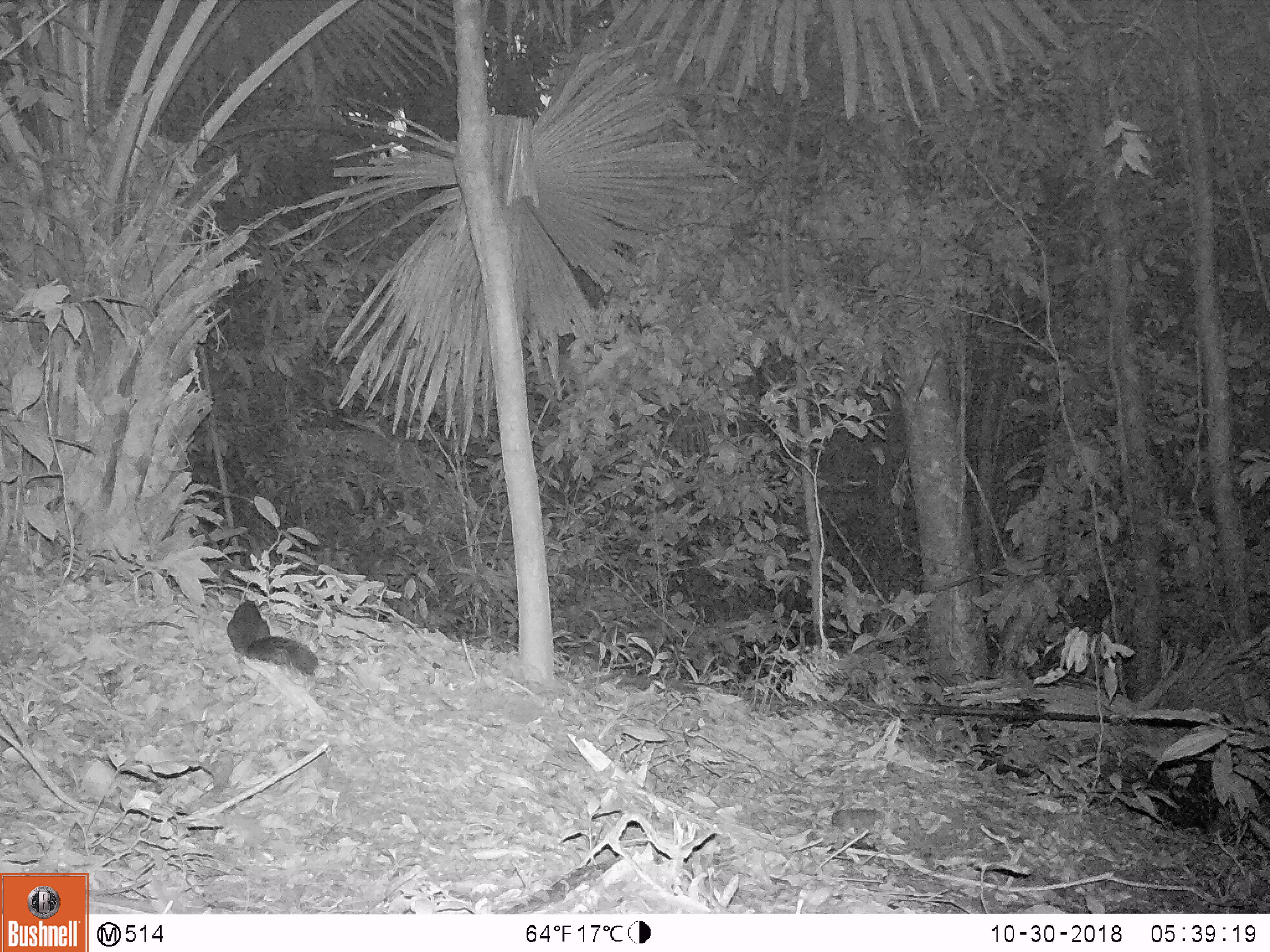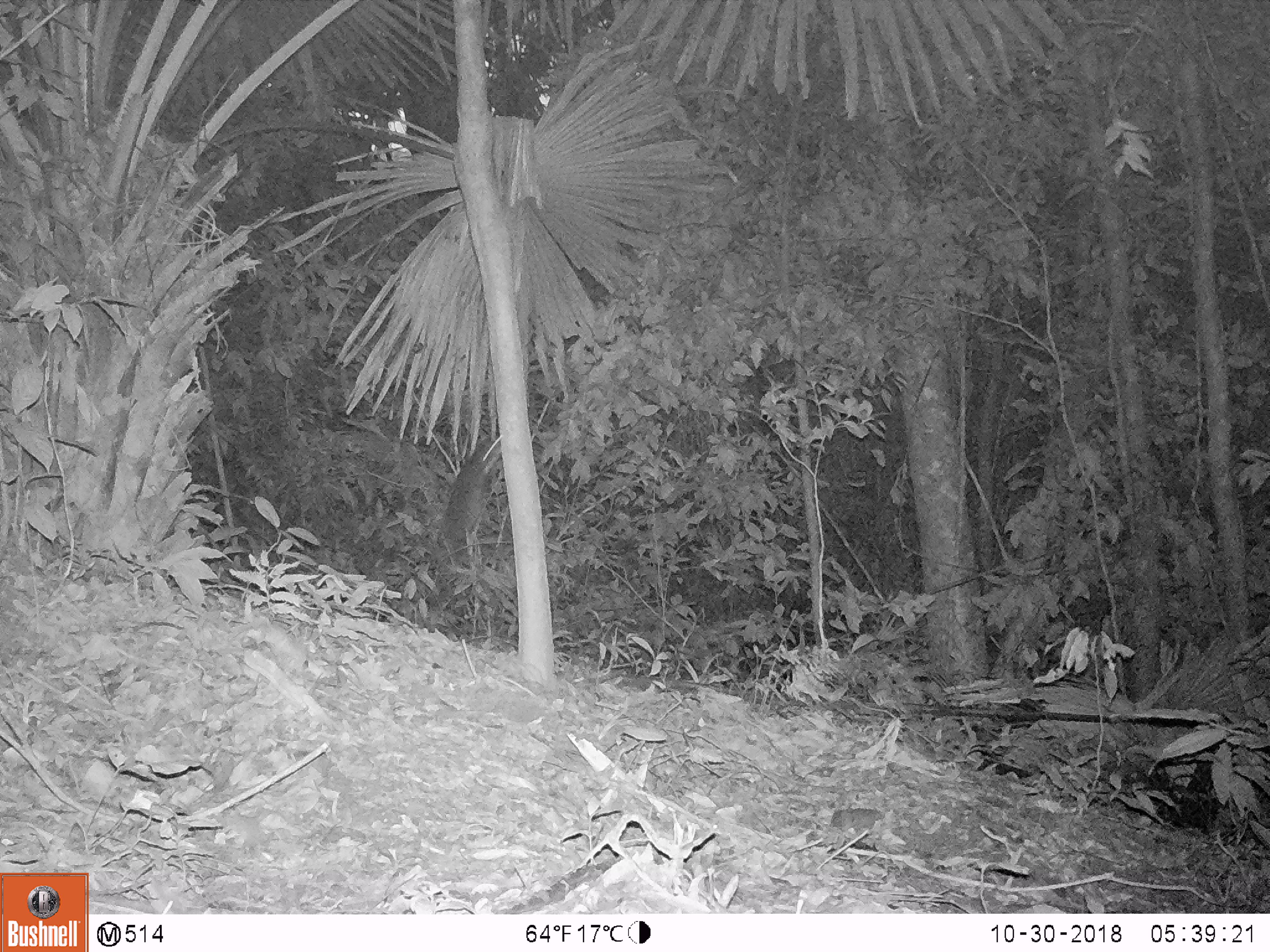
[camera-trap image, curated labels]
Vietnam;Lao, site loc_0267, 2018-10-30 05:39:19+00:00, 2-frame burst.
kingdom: Animalia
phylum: Chordata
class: Mammalia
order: Rodentia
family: Sciuridae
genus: Dremomys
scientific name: Dremomys rufigenis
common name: red-cheeked squirrel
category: red cheeked squirrel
Red cheeked squirrel (red-cheeked squirrel) (Dremomys rufigenis). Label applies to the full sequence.